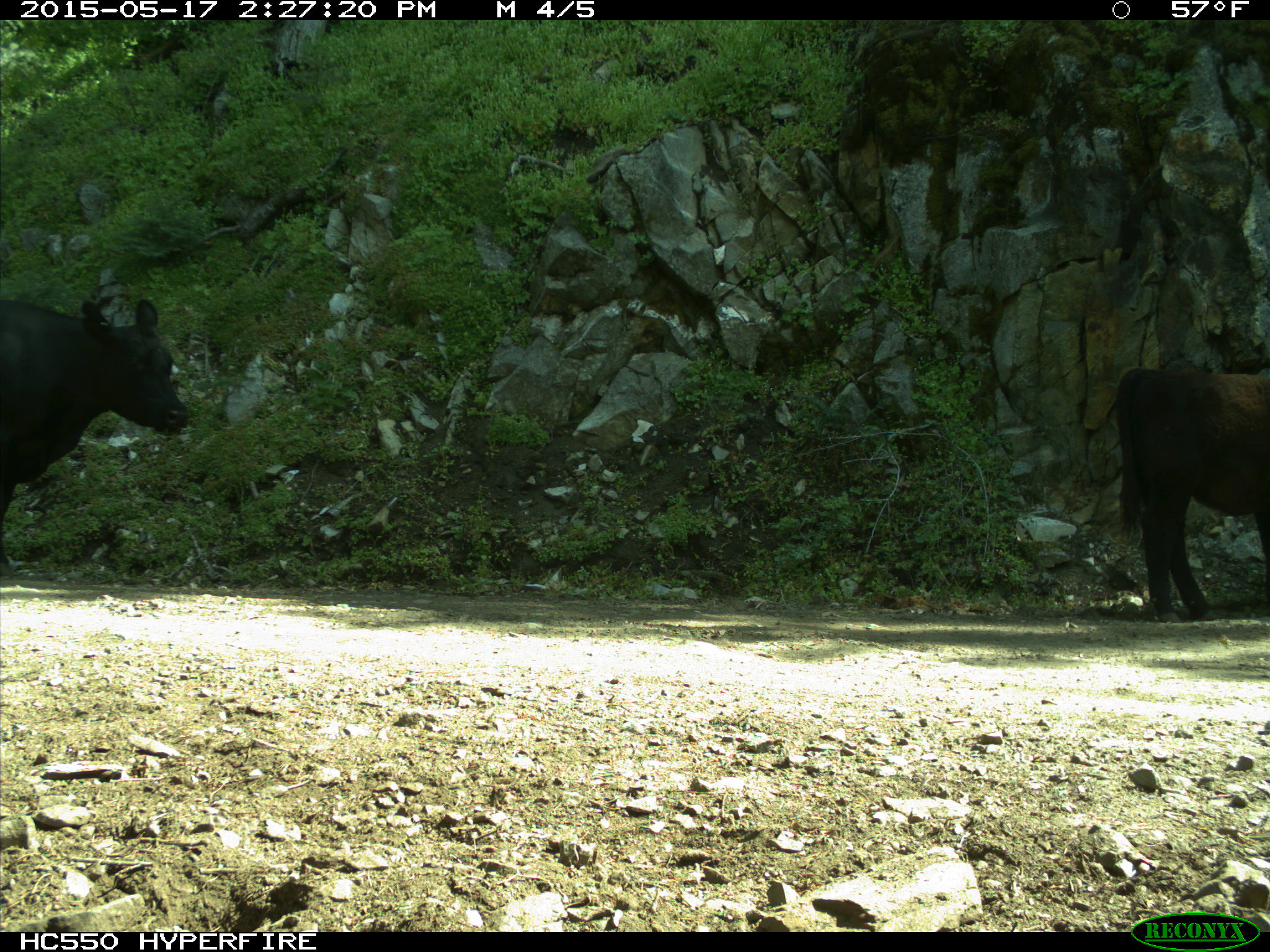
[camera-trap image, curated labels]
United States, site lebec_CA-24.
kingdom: Animalia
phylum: Chordata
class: Mammalia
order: Artiodactyla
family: Bovidae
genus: Bos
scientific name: Bos taurus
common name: domestic cow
Bos taurus (domestic cow).